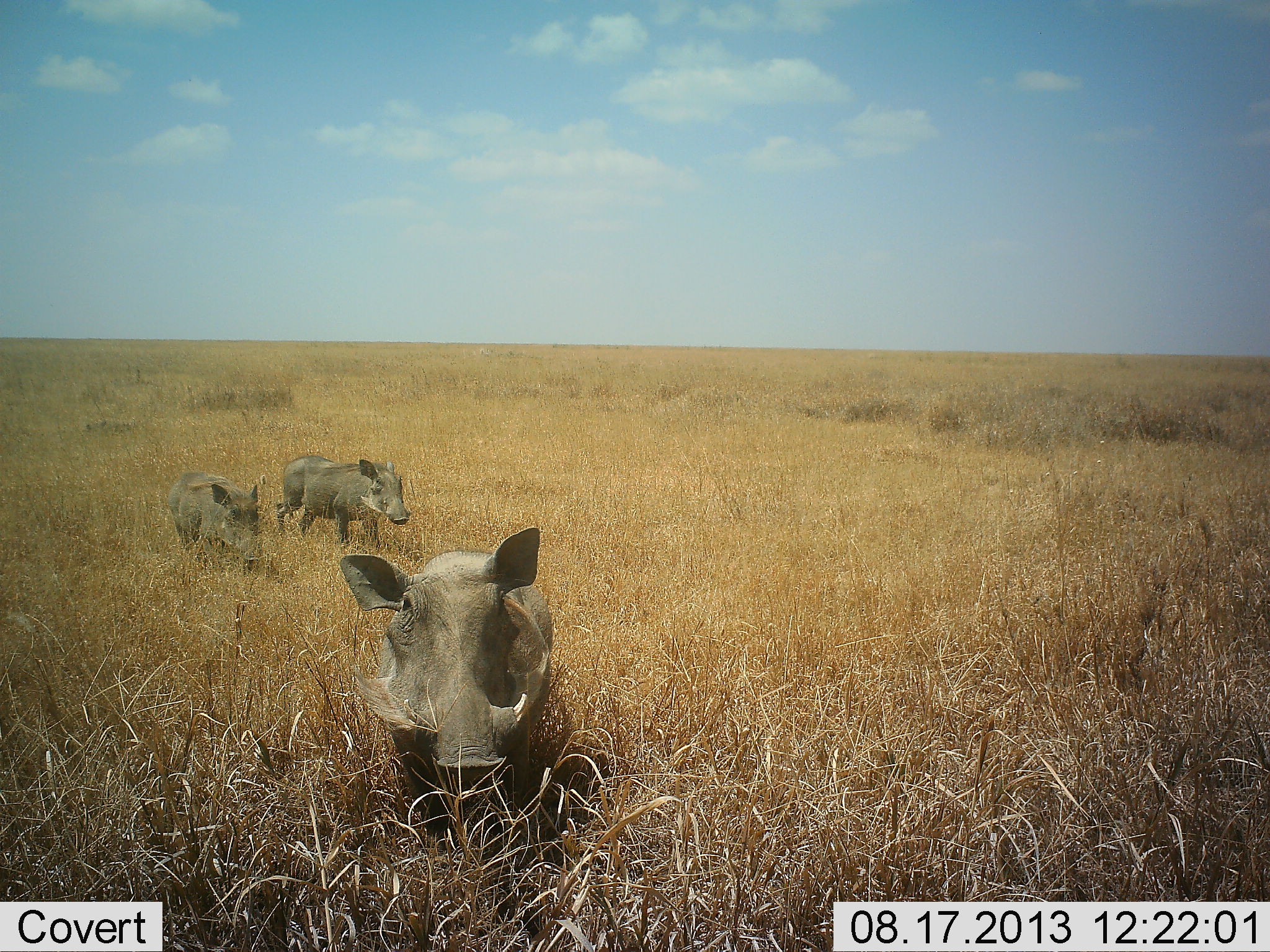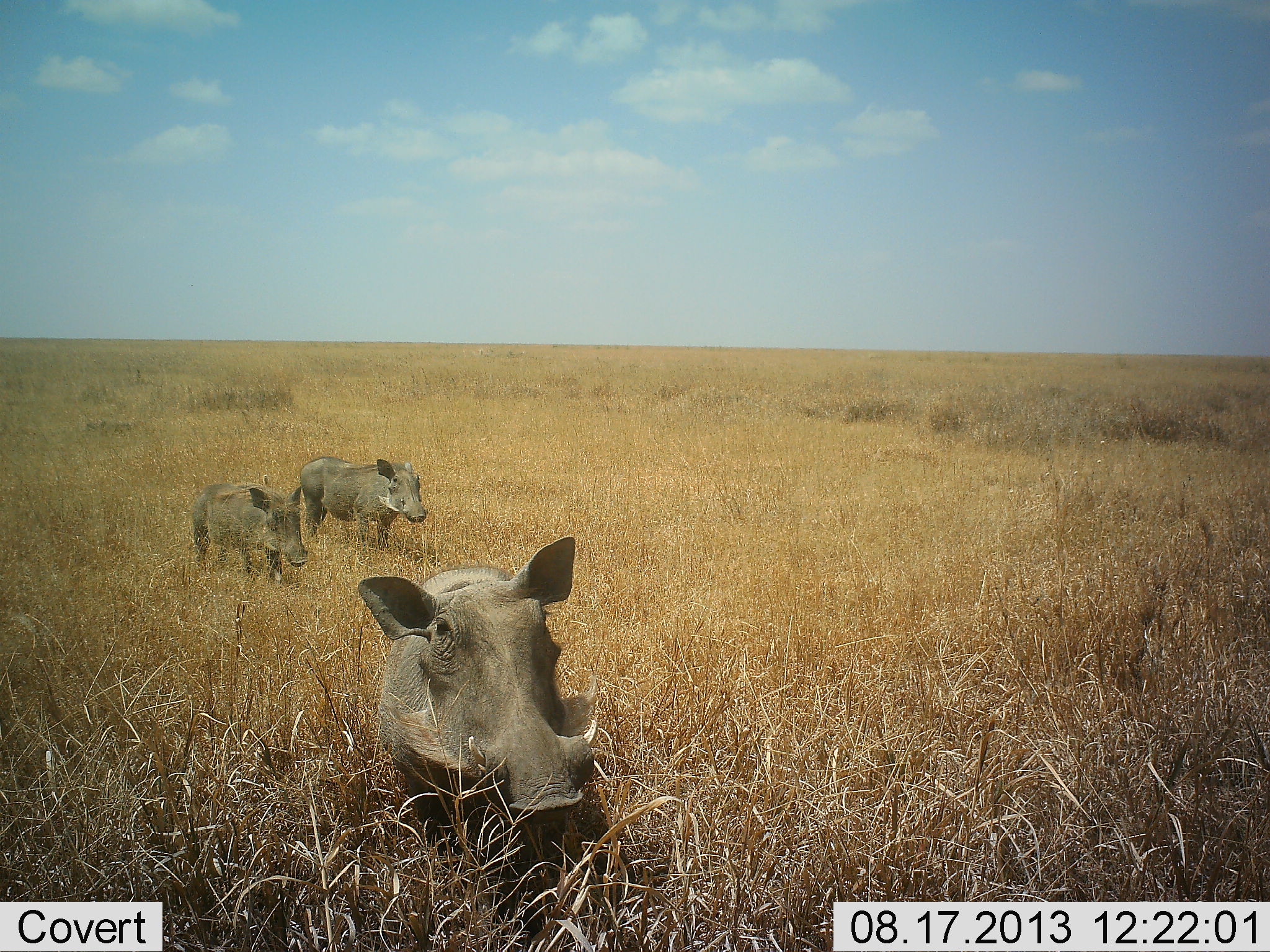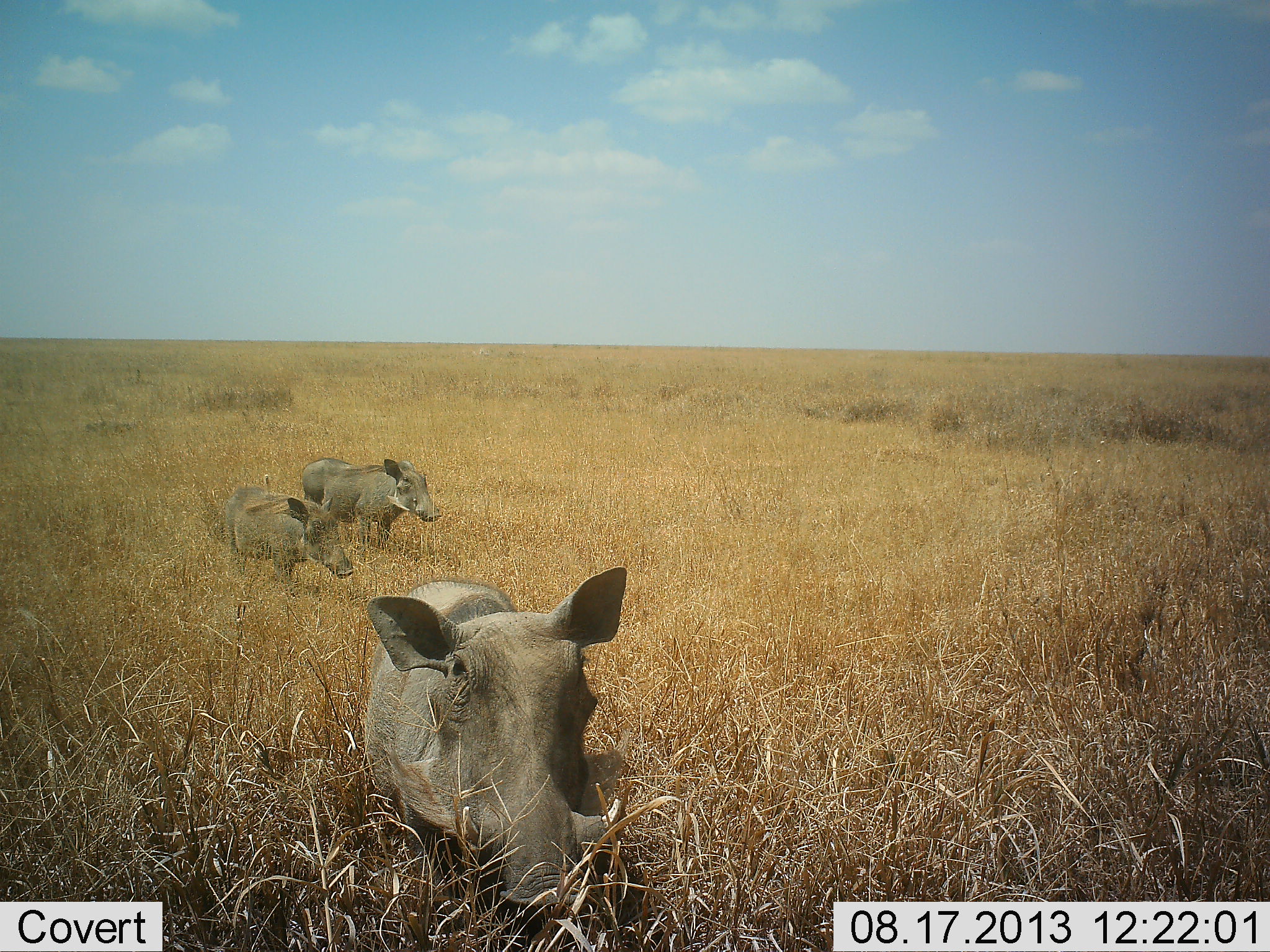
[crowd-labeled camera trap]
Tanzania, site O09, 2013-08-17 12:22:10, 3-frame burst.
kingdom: Animalia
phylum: Chordata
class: Mammalia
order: Artiodactyla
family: Suidae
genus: Phacochoerus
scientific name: Phacochoerus africanus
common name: warthog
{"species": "warthog (Phacochoerus africanus)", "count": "3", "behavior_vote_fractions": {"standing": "8%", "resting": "0%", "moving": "92%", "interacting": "3%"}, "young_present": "17%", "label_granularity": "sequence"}